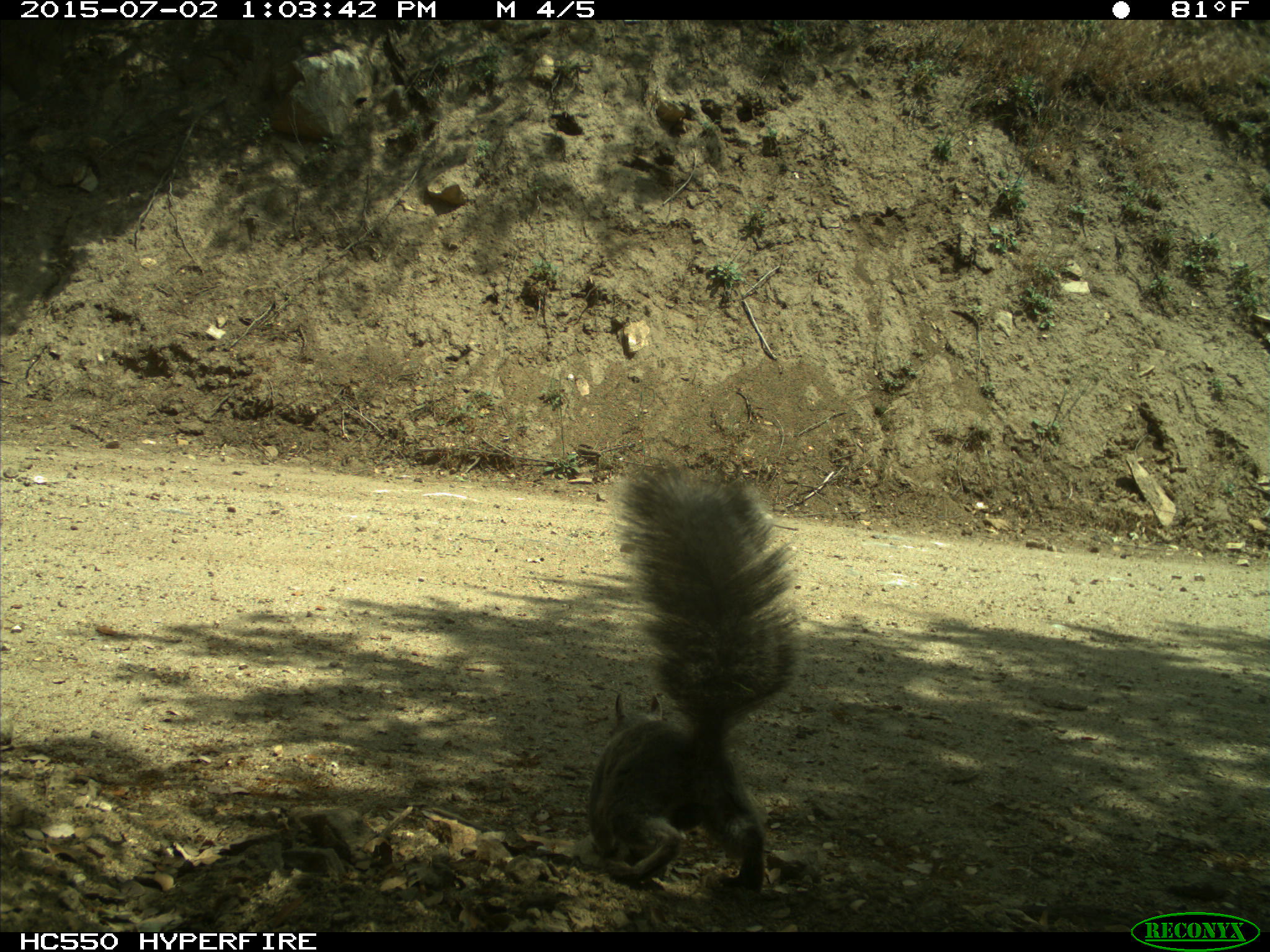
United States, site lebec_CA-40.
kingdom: Animalia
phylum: Chordata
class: Mammalia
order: Rodentia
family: Sciuridae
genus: Sciurus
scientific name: Sciurus carolinensis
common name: eastern gray squirrel